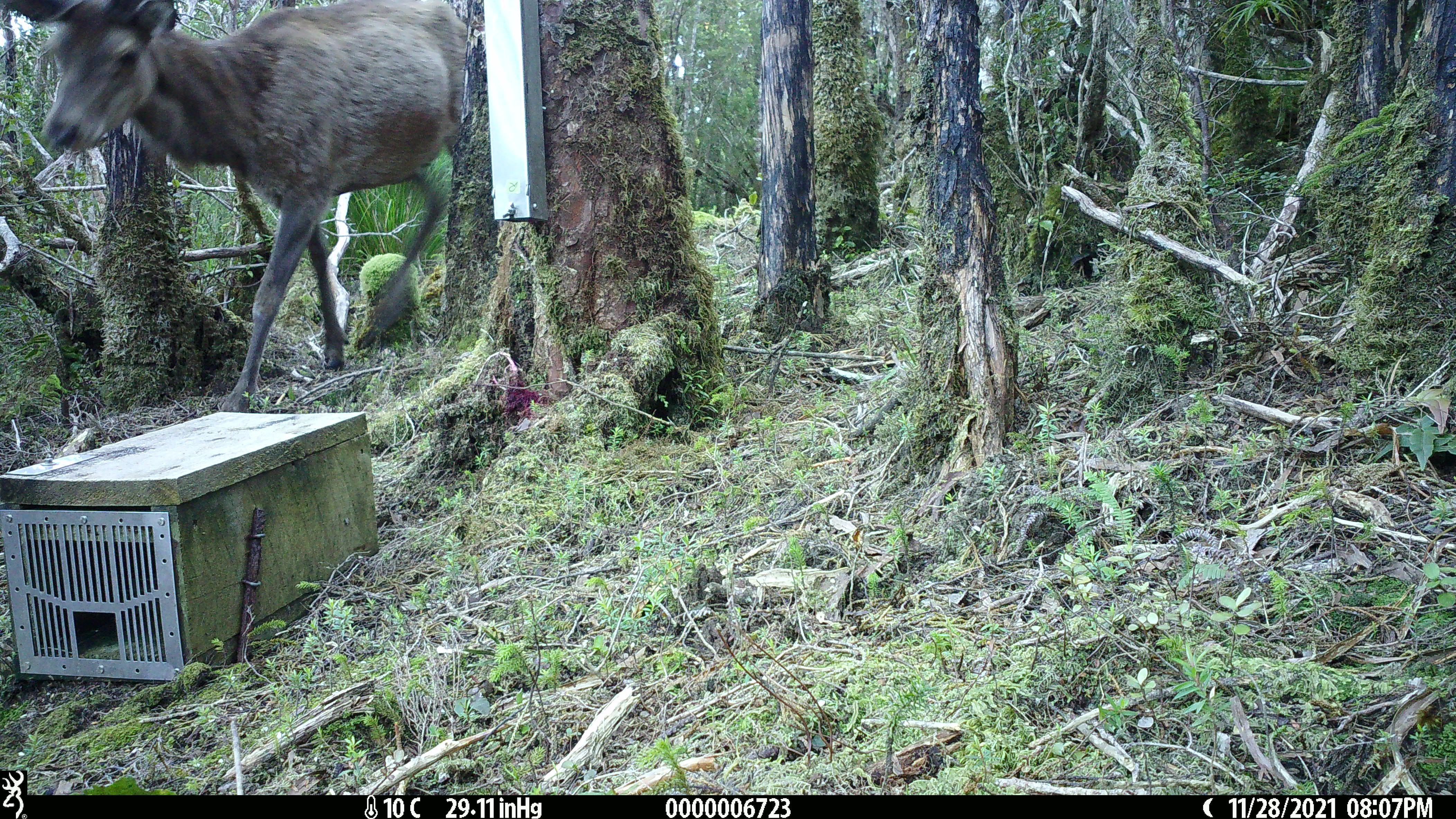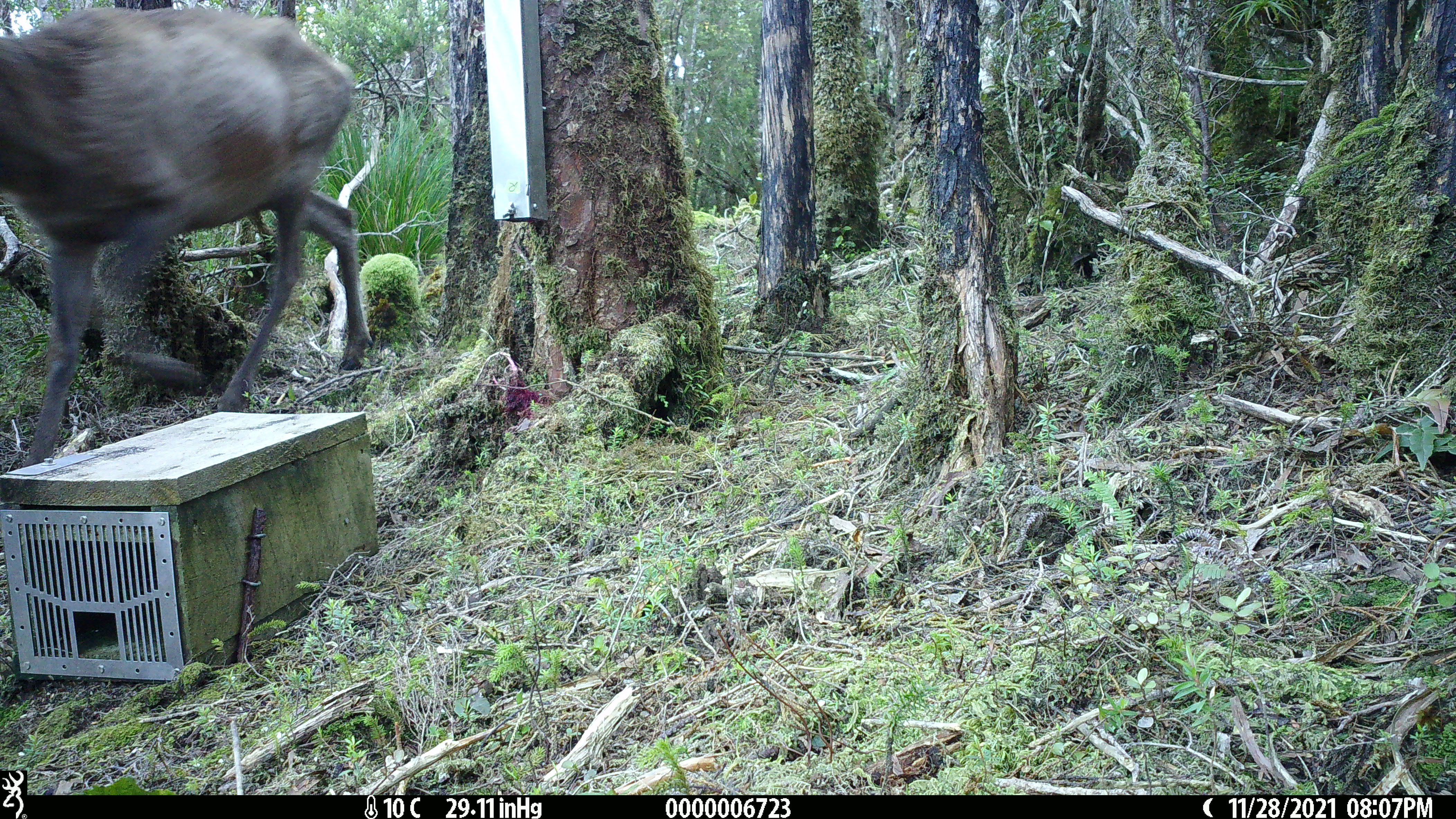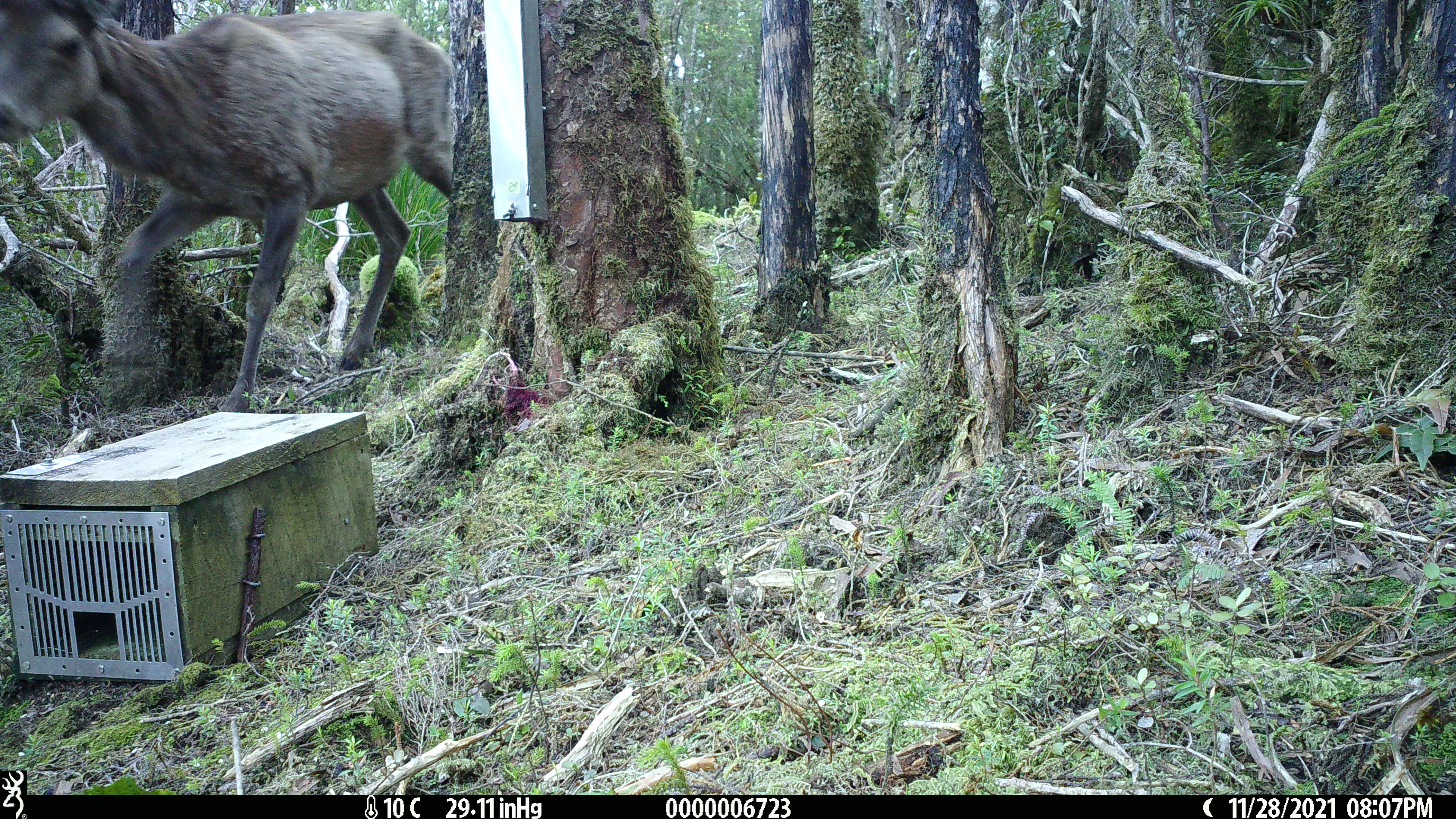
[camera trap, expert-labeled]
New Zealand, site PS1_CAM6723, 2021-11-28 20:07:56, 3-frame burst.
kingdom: Animalia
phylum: Chordata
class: Mammalia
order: Artiodactyla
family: Cervidae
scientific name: Cervidae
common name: deer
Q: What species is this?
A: Deer (Cervidae).